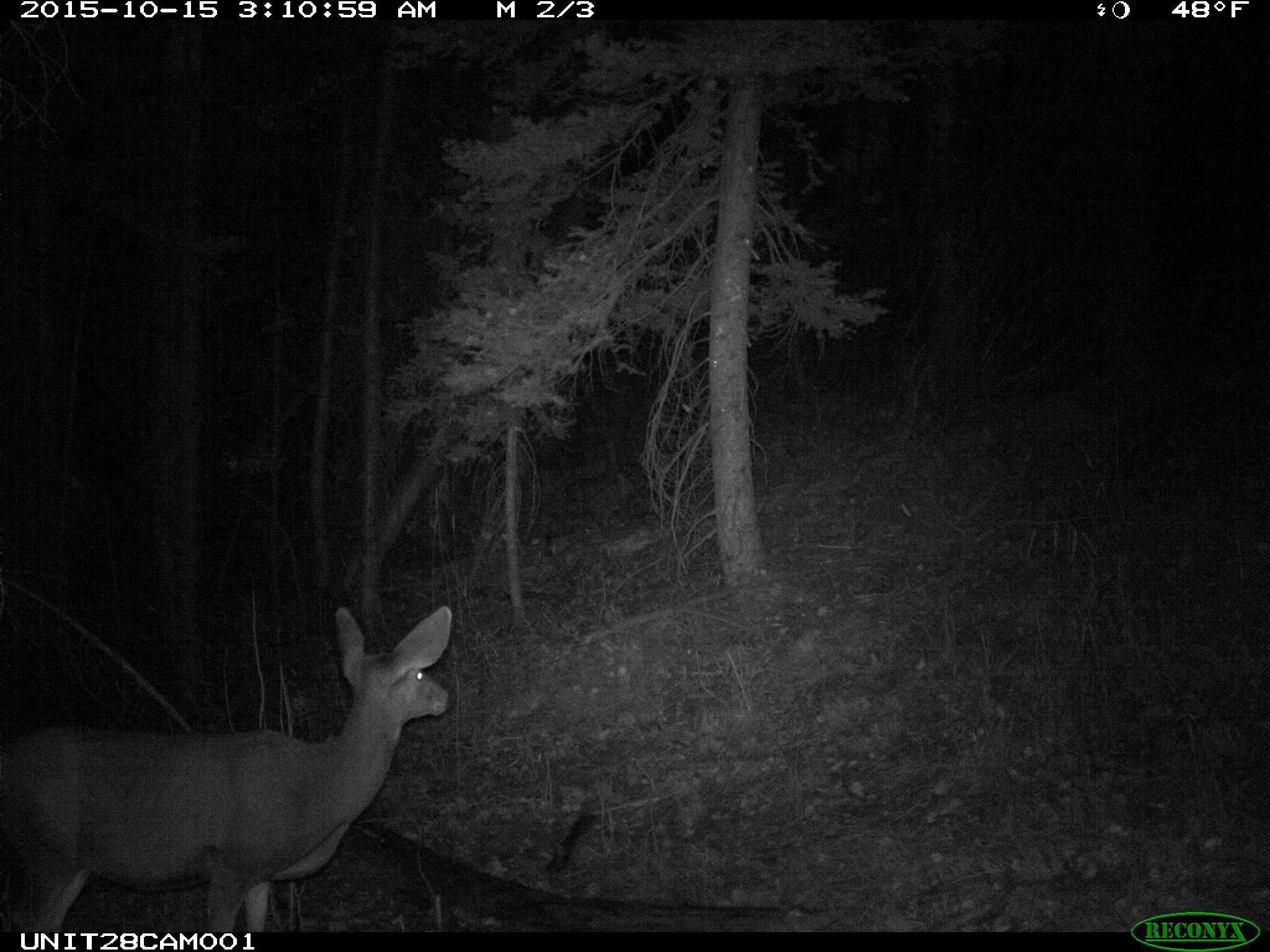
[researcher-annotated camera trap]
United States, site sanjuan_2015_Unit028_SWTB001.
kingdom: Animalia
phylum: Chordata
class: Mammalia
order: Artiodactyla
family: Cervidae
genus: Odocoileus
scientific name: Odocoileus hemionus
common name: mule deer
Odocoileus hemionus (mule deer).